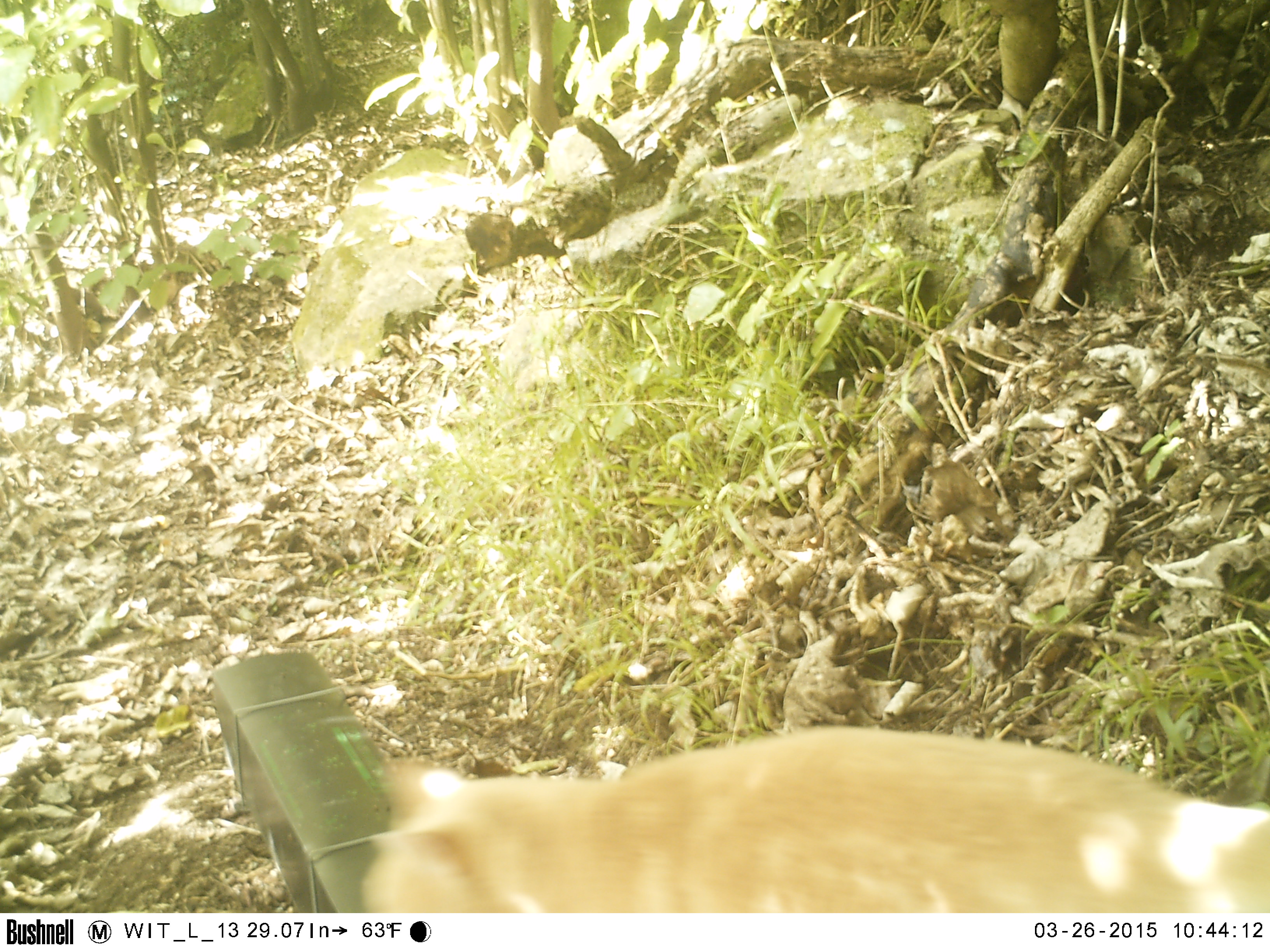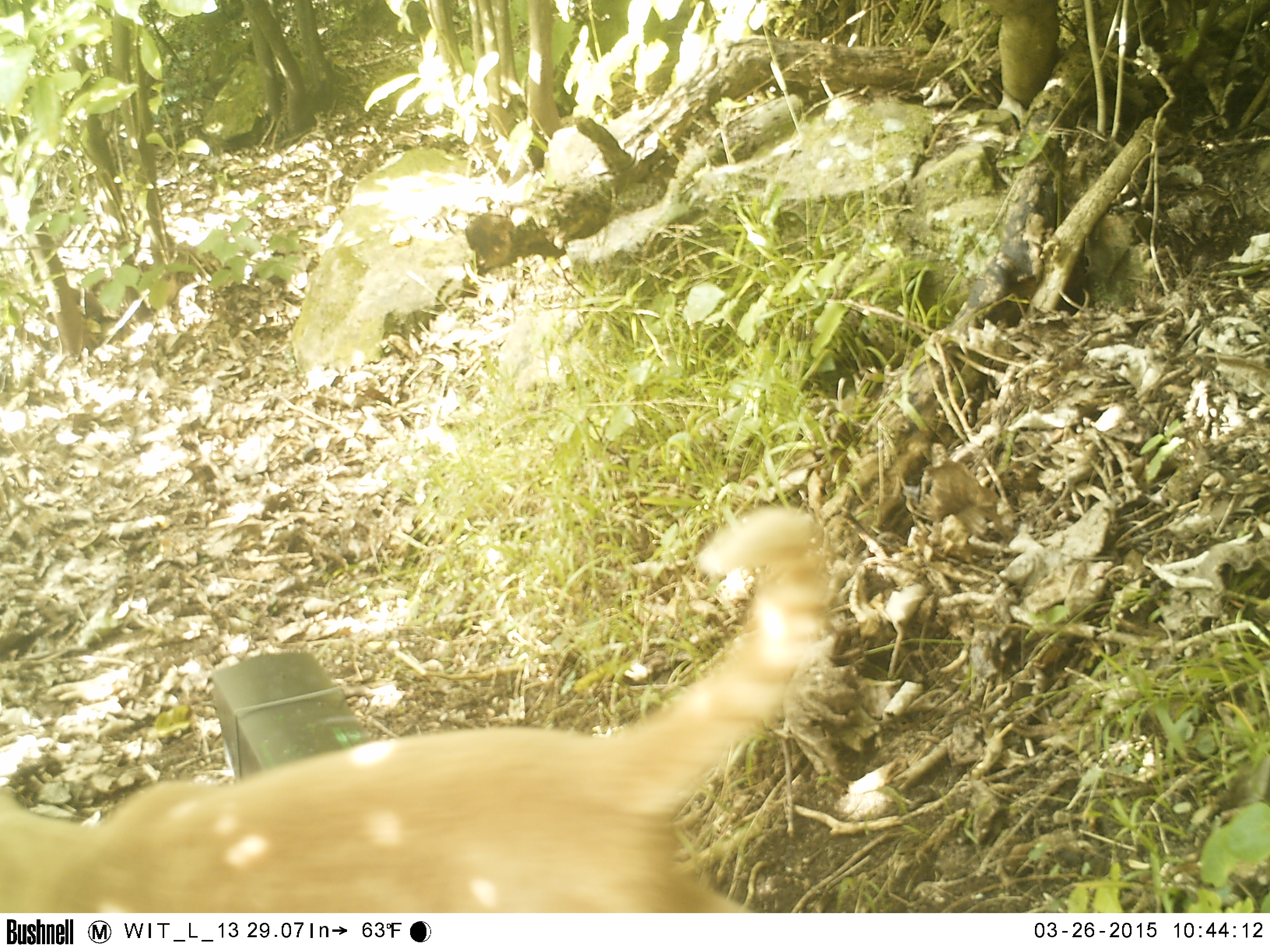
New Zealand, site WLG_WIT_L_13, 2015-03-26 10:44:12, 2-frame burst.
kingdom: Animalia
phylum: Chordata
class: Mammalia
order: Carnivora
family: Felidae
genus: Felis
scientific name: Felis catus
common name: domestic cat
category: cat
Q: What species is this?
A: Cat (domestic cat) (Felis catus).